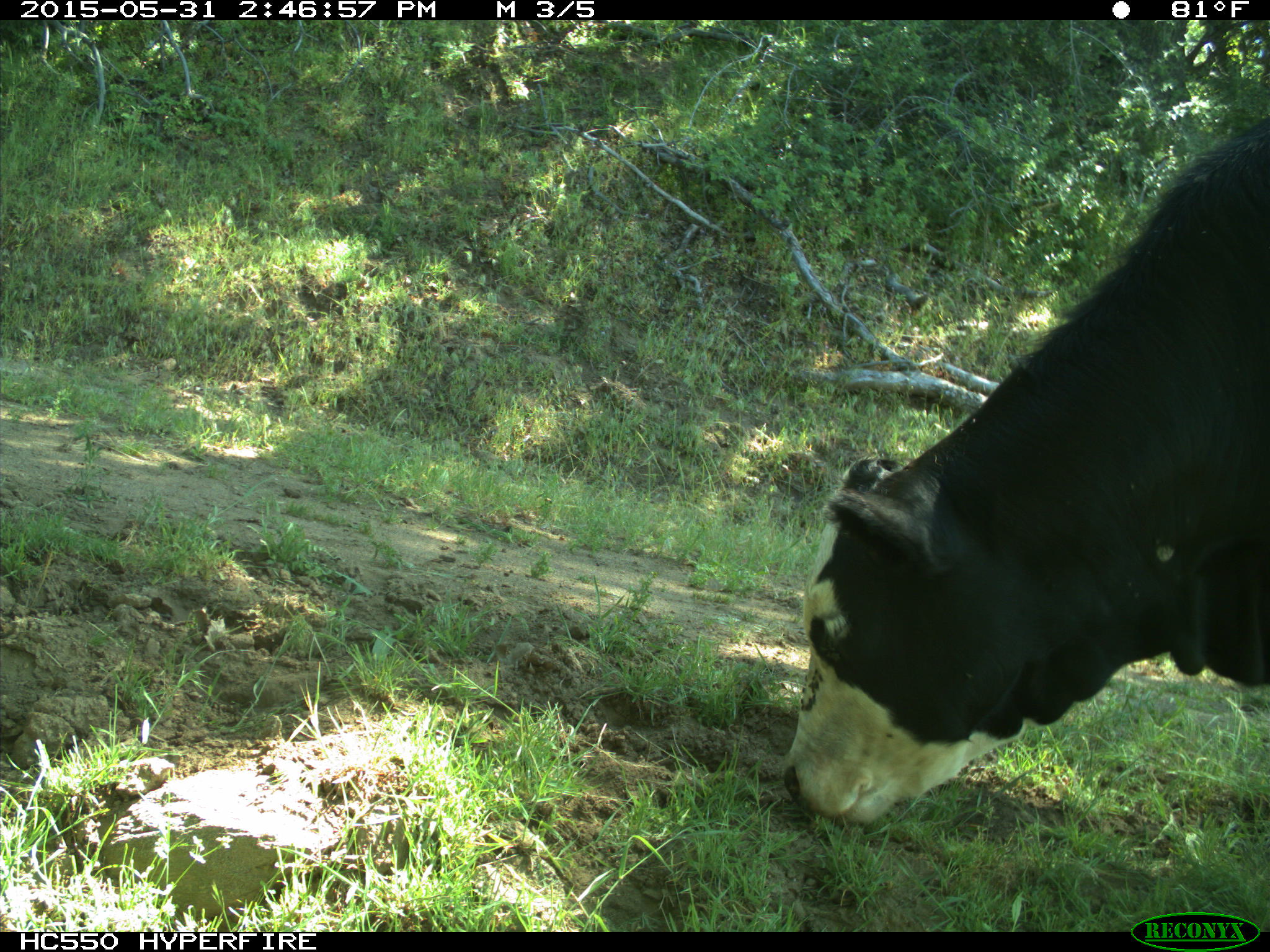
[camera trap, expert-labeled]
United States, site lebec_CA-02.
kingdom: Animalia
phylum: Chordata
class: Mammalia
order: Artiodactyla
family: Bovidae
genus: Bos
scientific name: Bos taurus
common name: domestic cow